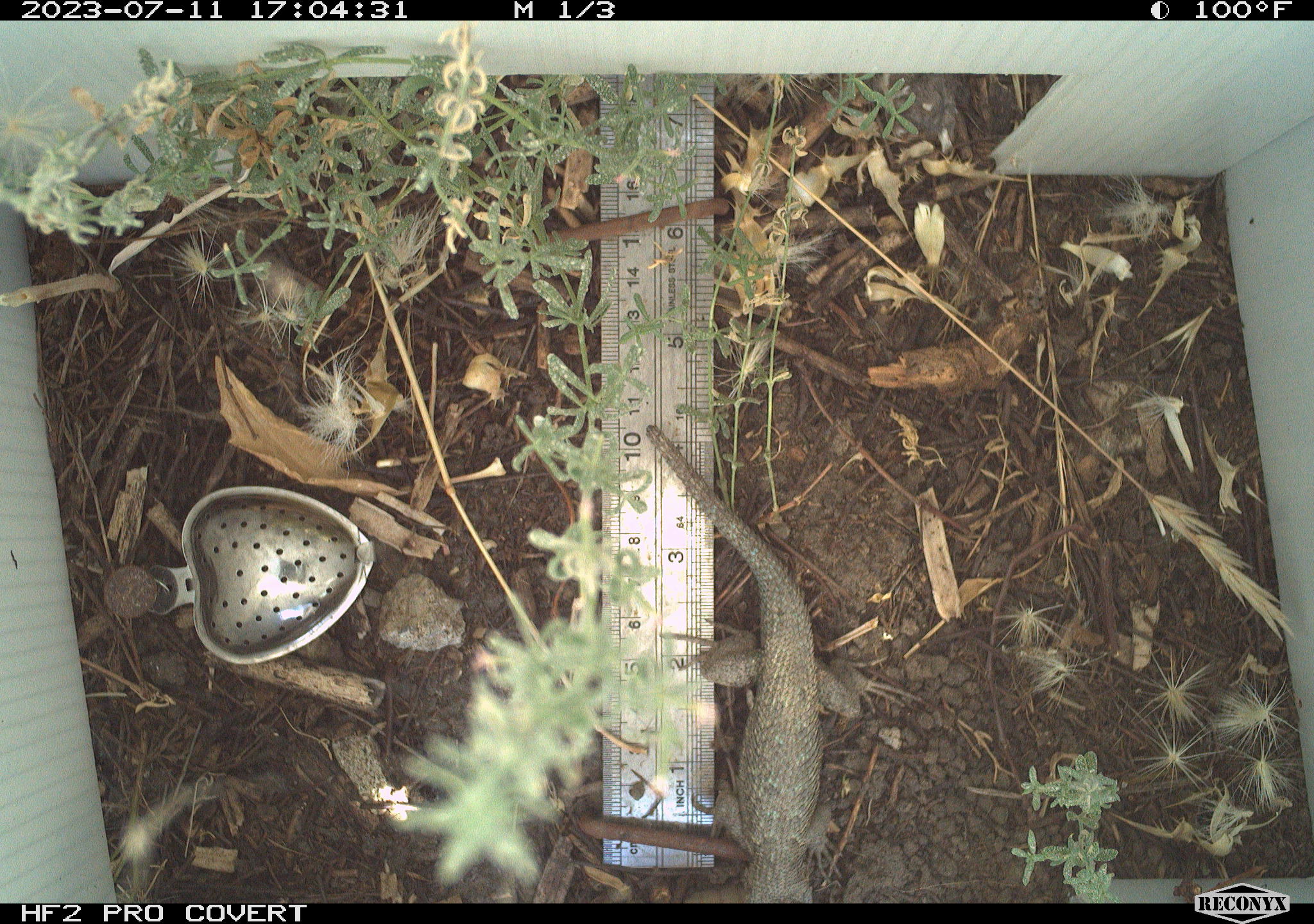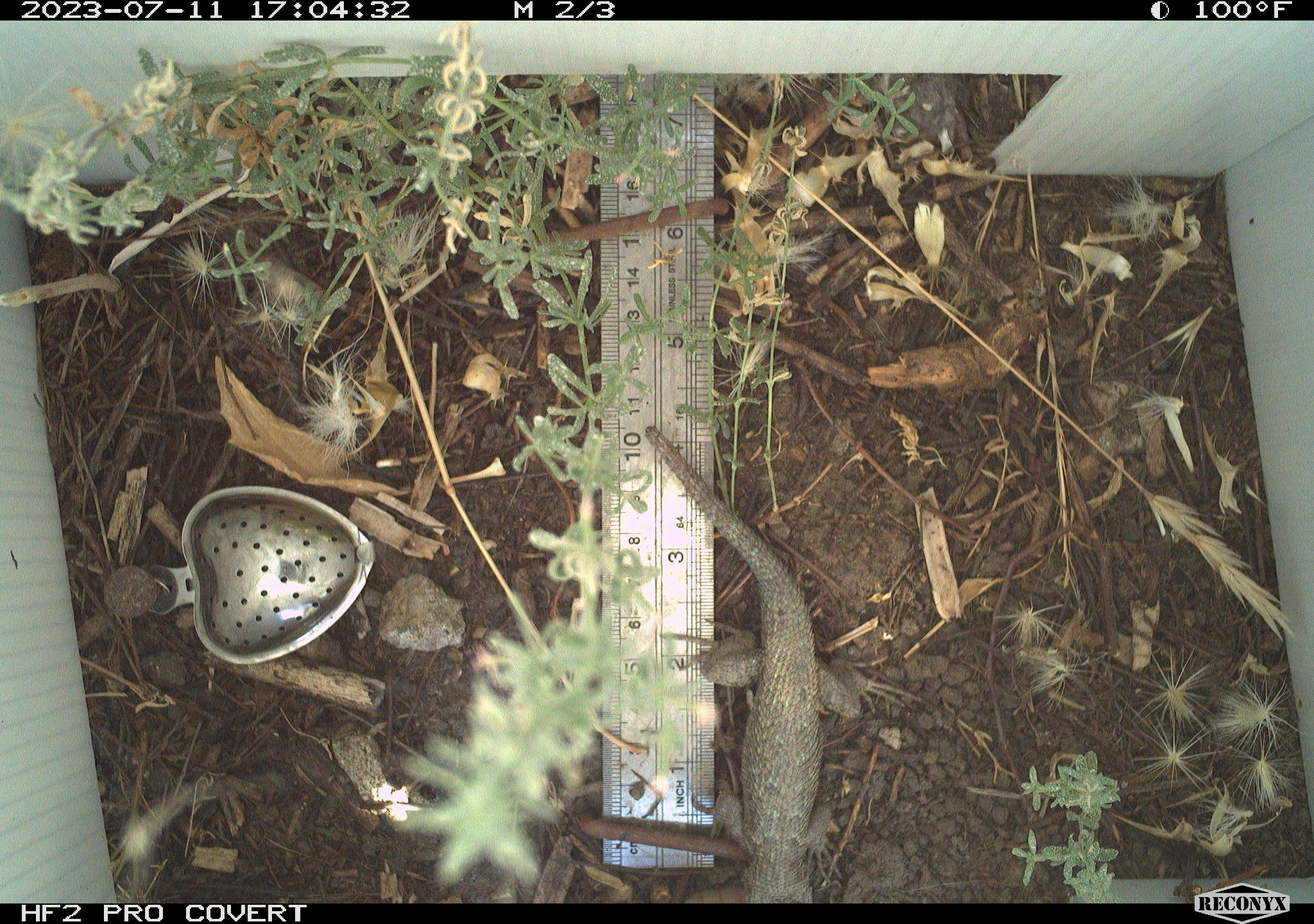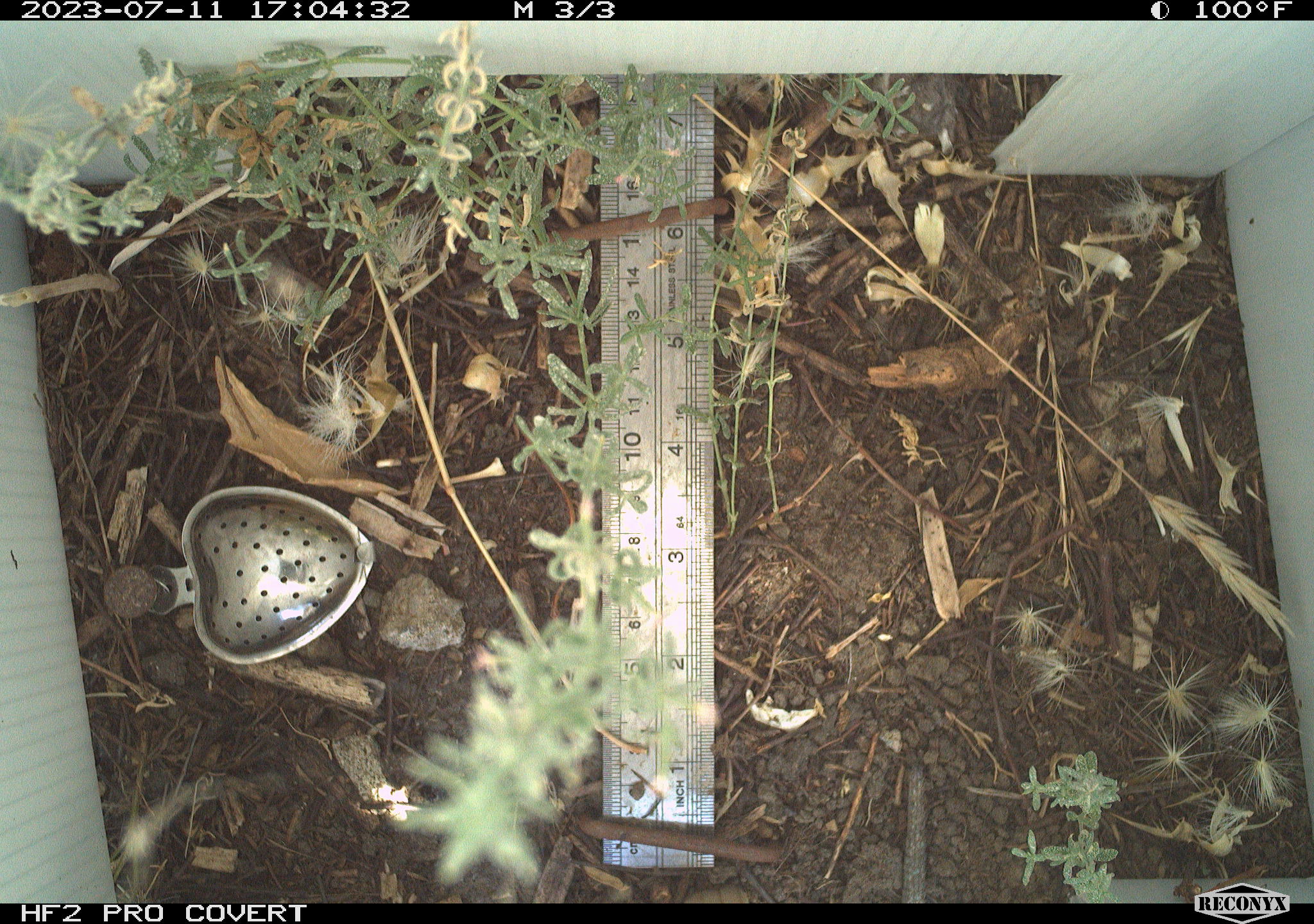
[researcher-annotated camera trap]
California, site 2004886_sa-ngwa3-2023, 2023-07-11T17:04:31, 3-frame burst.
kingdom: Animalia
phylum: Chordata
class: Reptilia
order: Squamata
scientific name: Squamata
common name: lizards and snakes